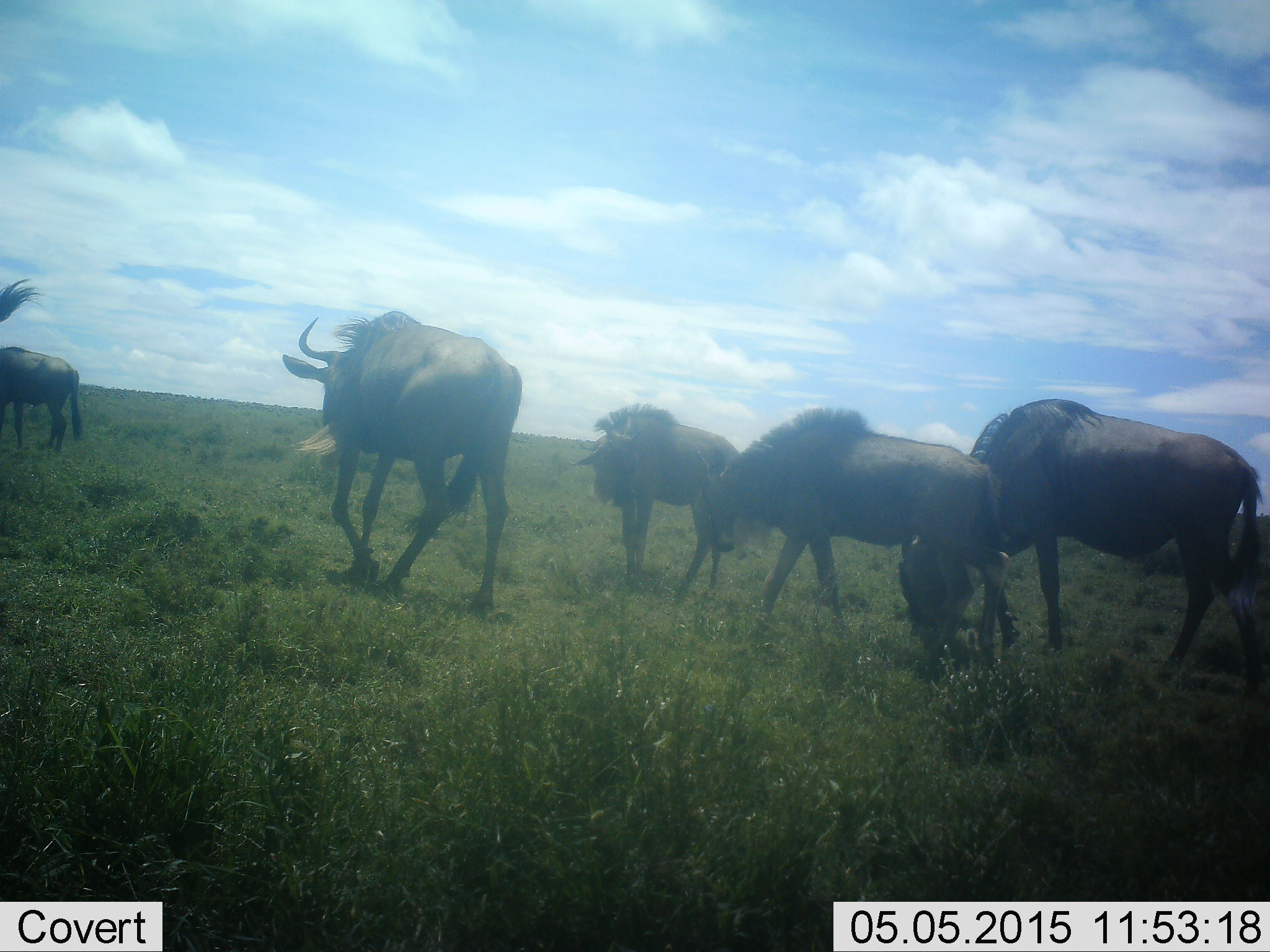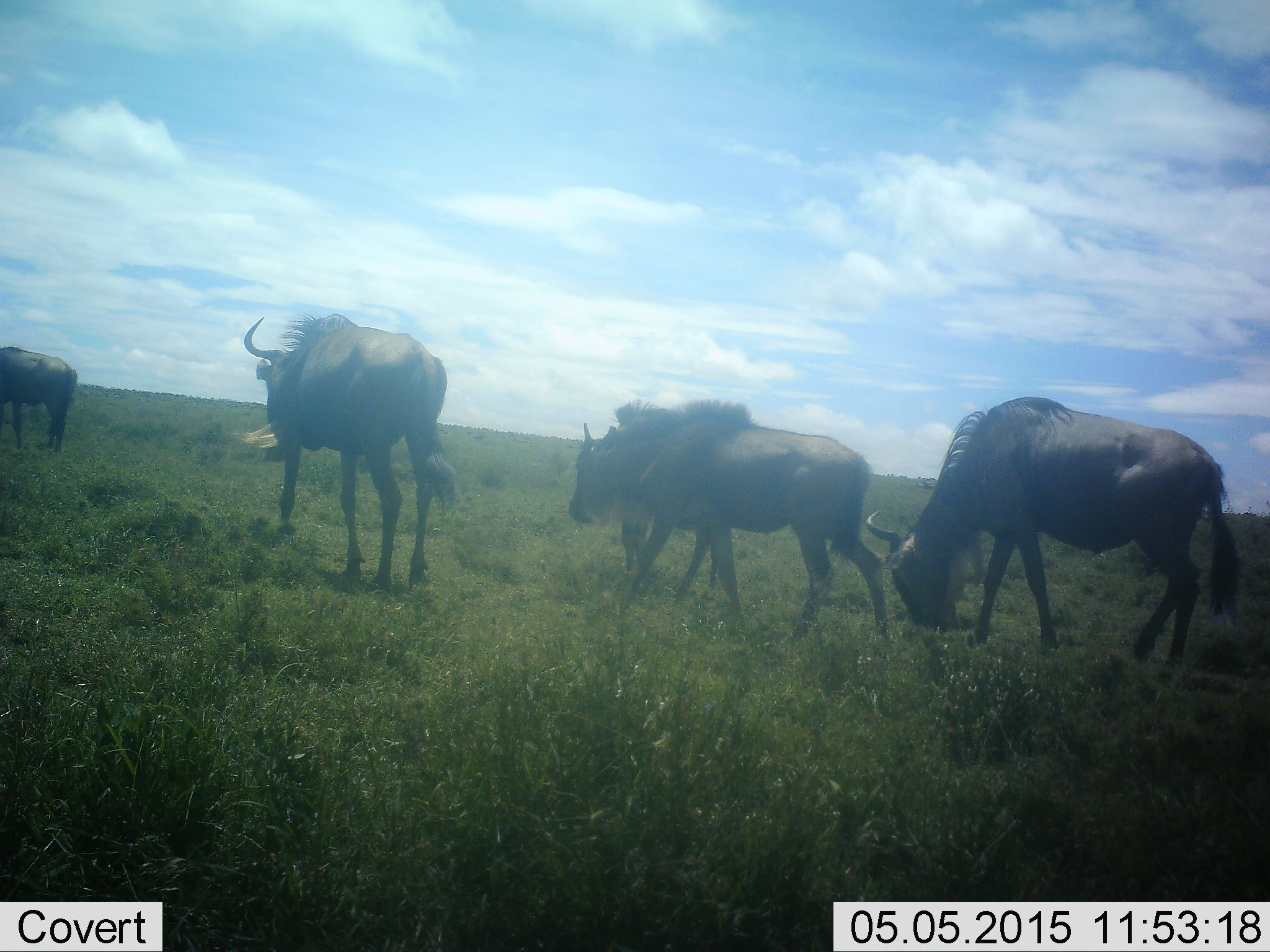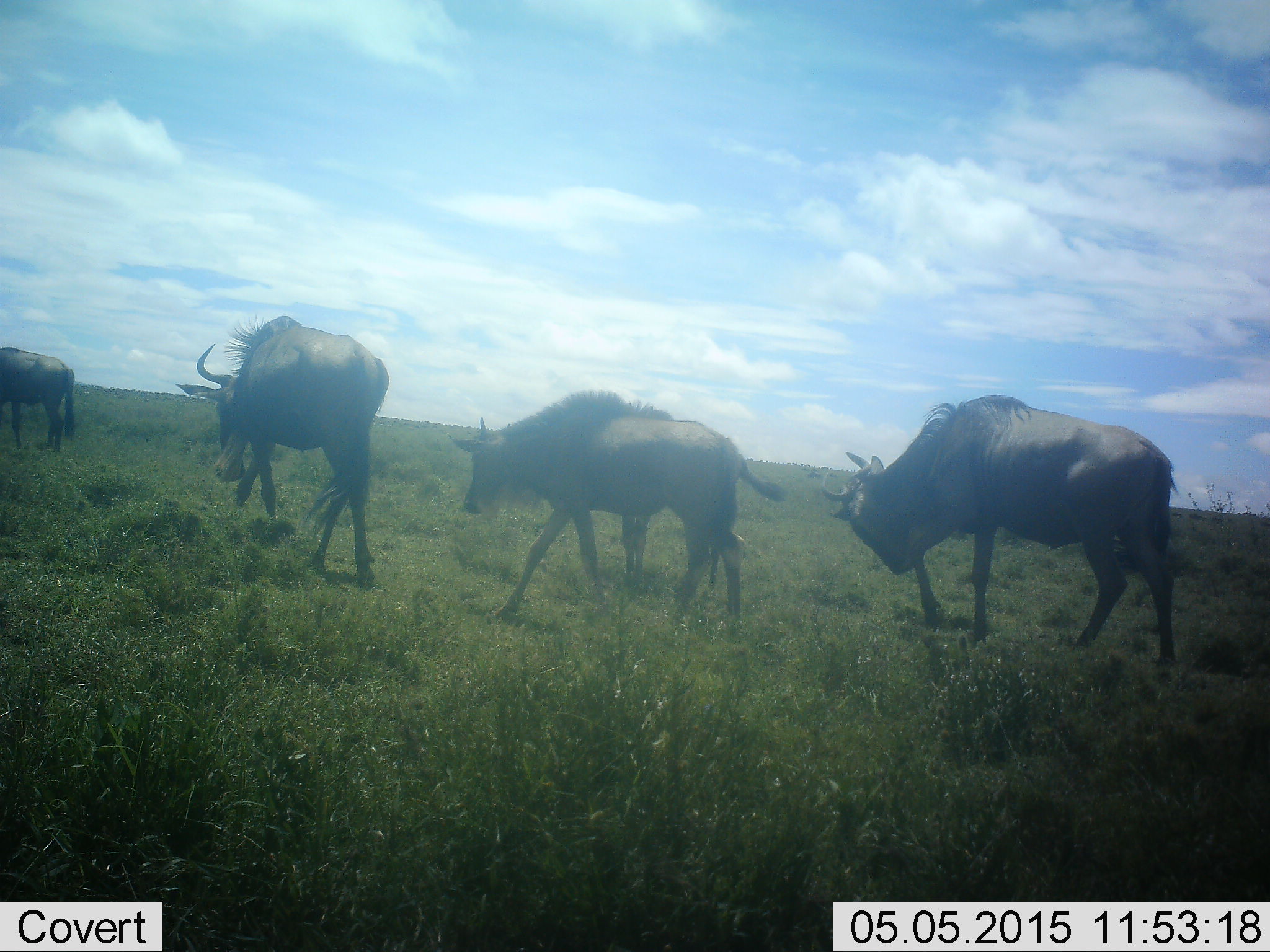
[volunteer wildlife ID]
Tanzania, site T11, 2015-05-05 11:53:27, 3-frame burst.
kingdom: Animalia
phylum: Chordata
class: Mammalia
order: Artiodactyla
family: Bovidae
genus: Connochaetes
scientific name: Connochaetes taurinus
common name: blue wildebeest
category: wildebeest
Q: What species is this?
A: Wildebeest (blue wildebeest) (Connochaetes taurinus).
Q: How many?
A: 6.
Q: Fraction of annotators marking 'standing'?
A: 60%.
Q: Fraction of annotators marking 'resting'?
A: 0%.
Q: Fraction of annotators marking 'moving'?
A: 100%.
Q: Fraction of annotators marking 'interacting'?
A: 0%.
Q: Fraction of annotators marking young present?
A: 30%.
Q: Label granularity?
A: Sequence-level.